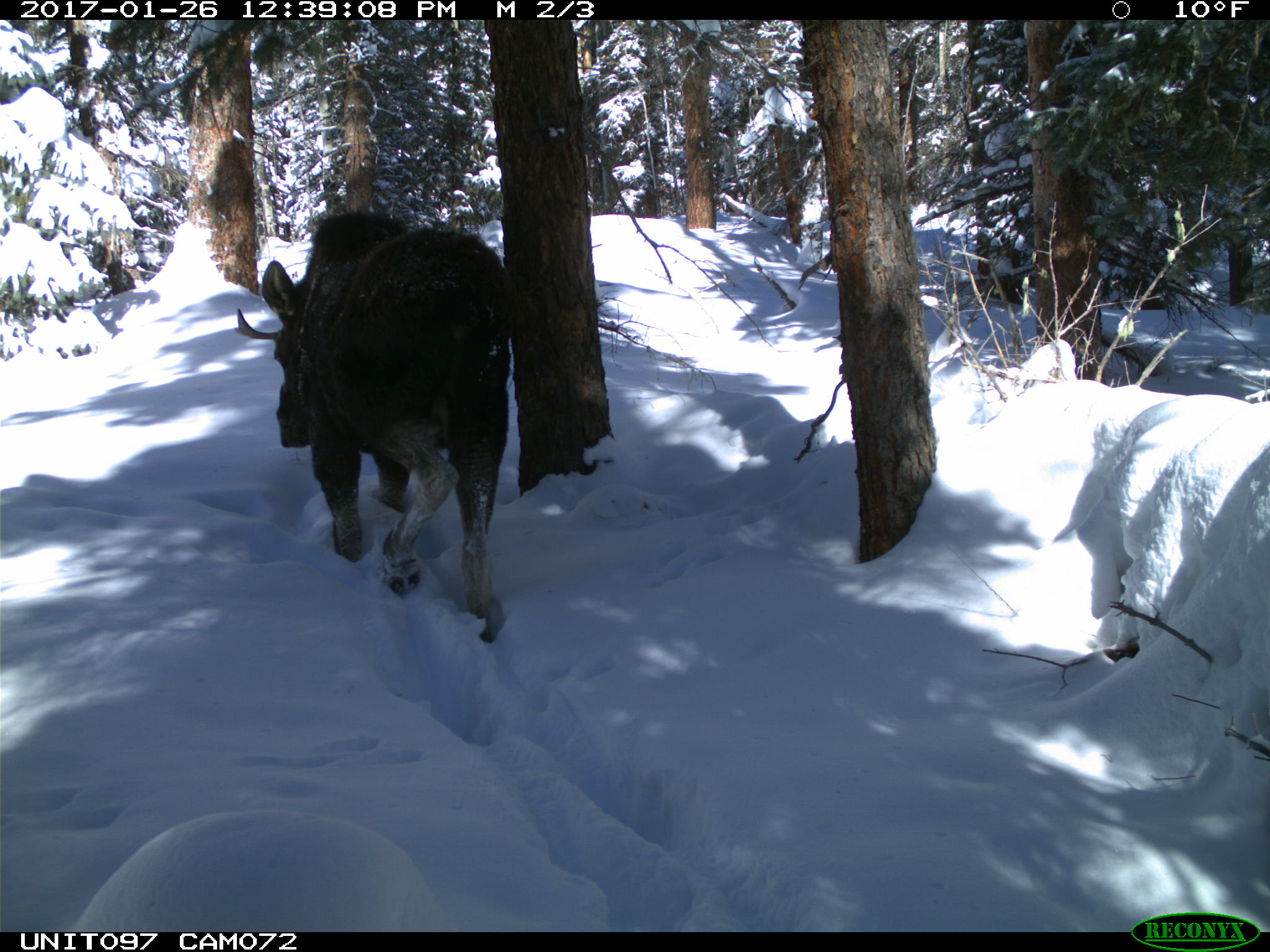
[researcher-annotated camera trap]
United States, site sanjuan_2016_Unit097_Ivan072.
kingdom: Animalia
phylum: Chordata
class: Mammalia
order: Artiodactyla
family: Cervidae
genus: Alces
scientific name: Alces alces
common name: moose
Alces alces (moose).